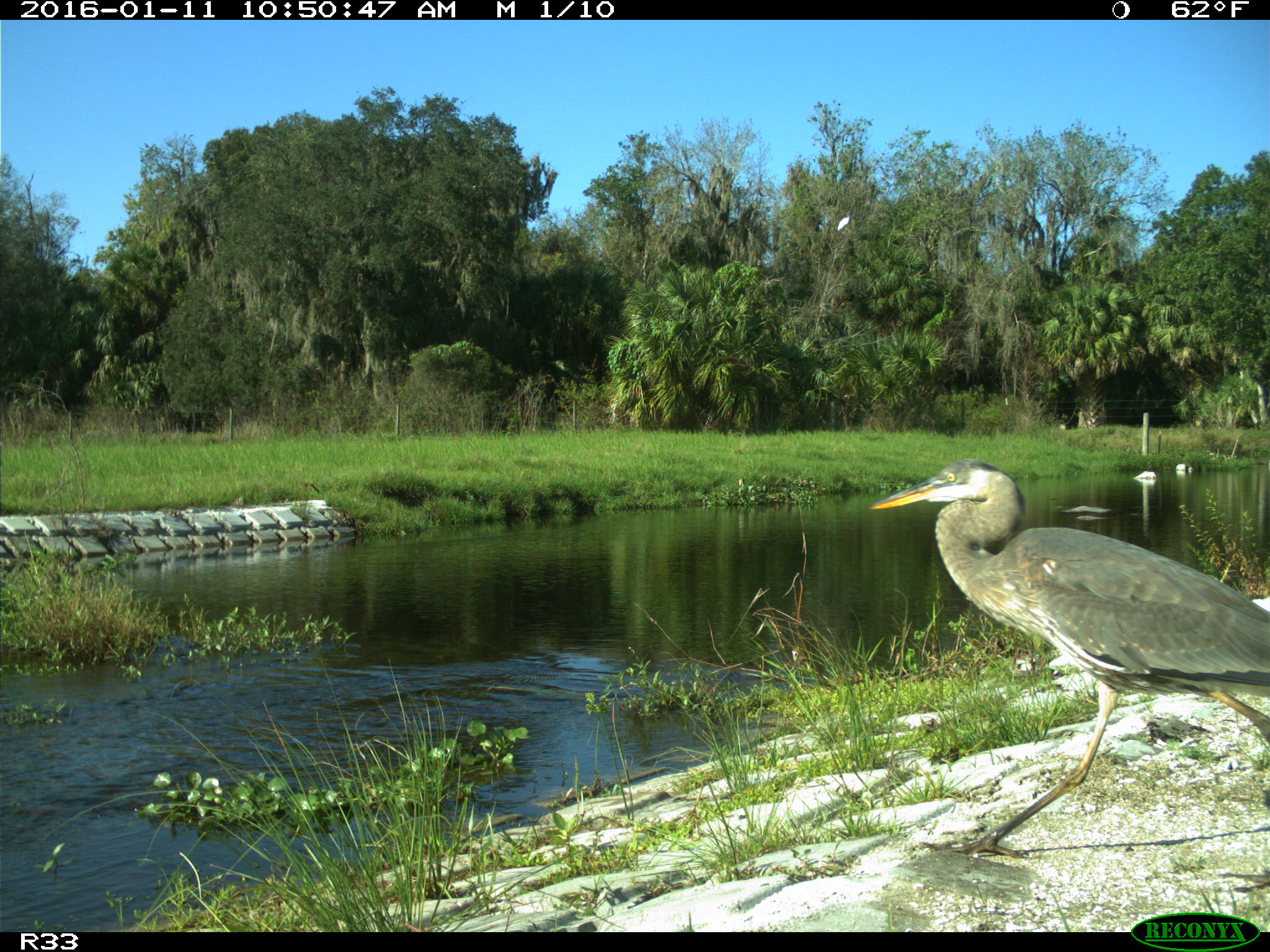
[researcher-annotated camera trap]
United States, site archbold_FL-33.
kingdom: Animalia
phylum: Chordata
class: Aves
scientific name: Aves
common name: birds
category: unidentified bird